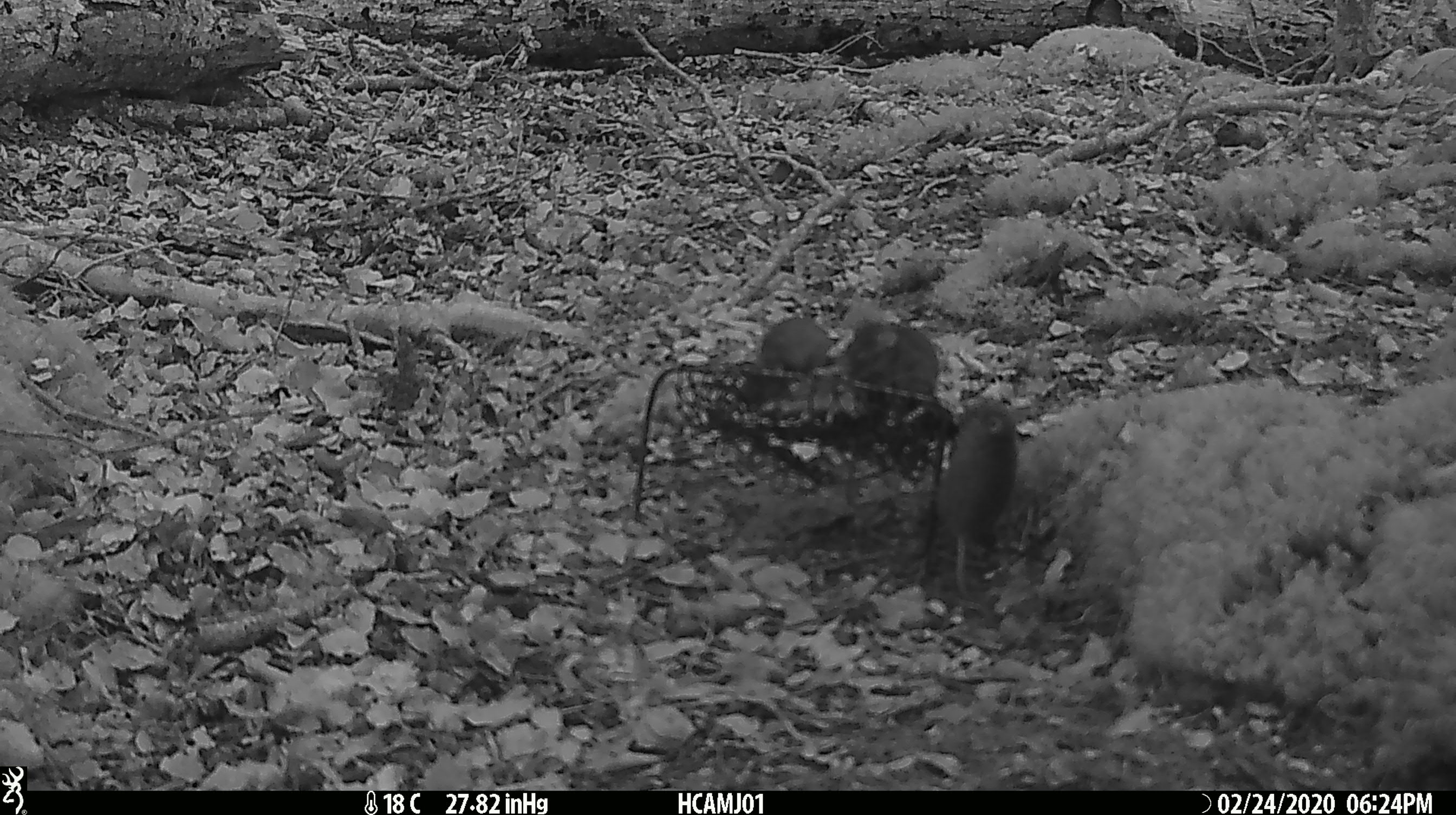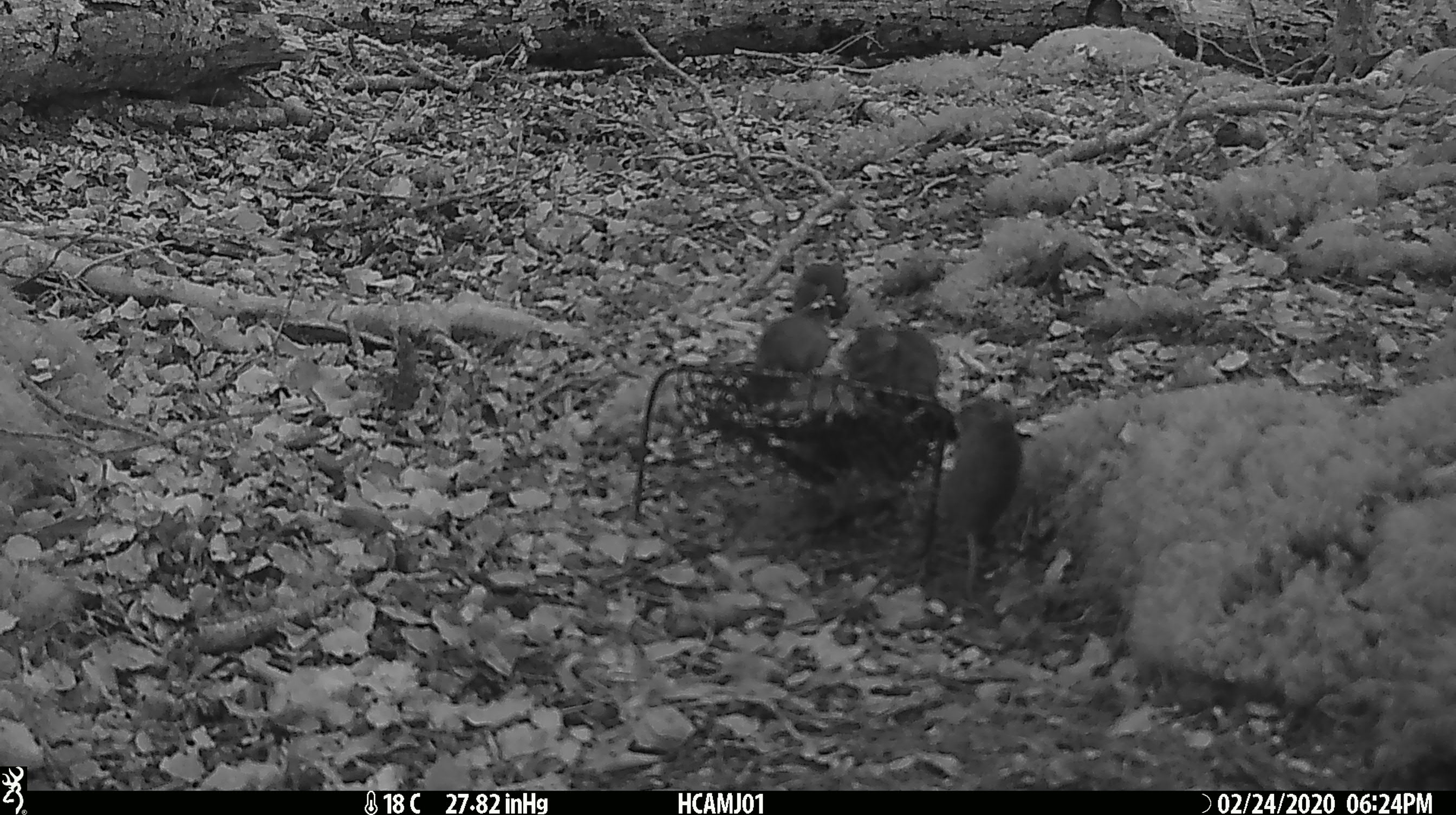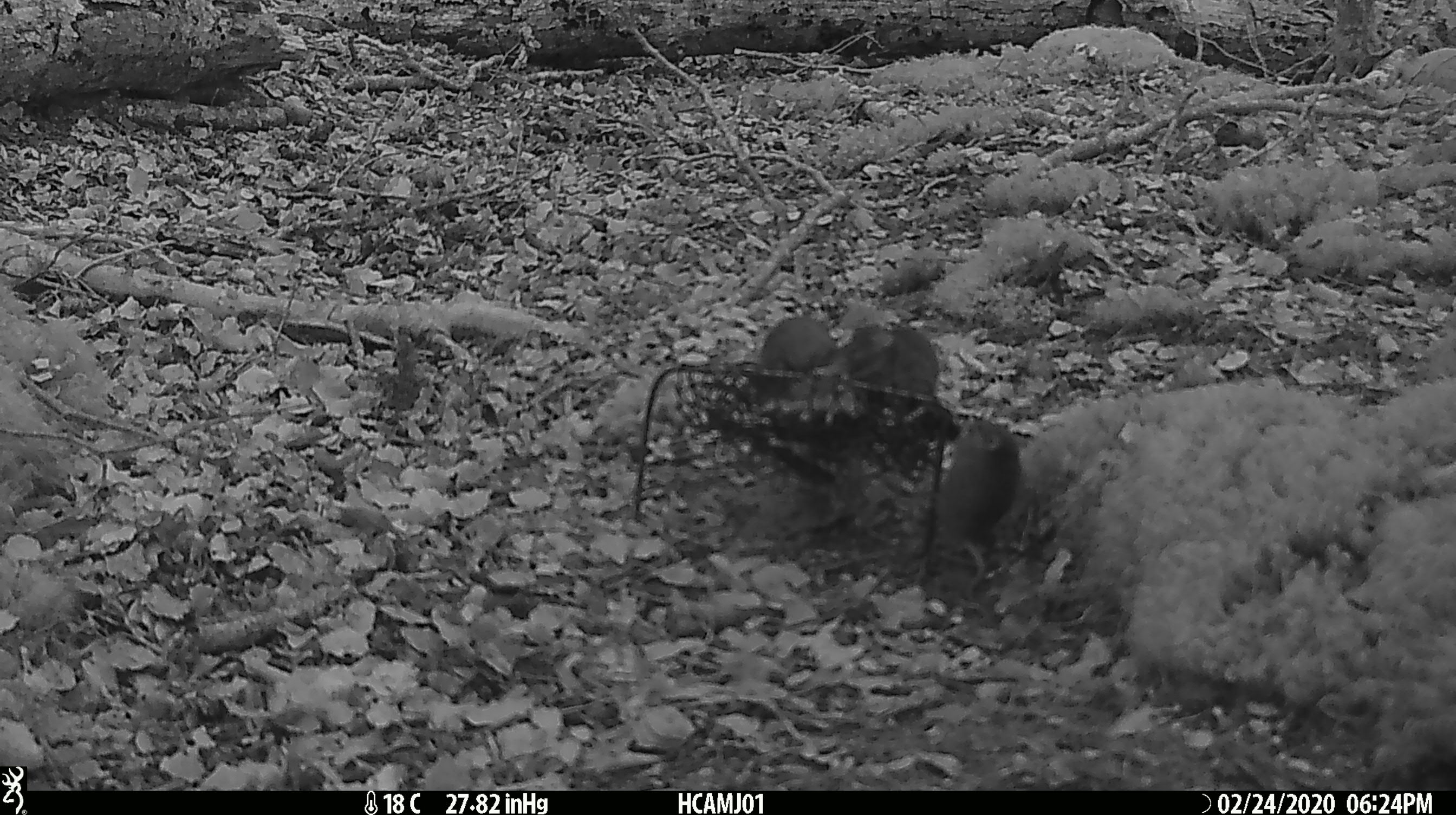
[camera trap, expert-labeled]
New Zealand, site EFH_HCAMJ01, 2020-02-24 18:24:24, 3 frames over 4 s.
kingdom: Animalia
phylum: Chordata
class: Mammalia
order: Rodentia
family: Muridae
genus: Mus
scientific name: Mus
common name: mouse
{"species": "mouse (Mus)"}